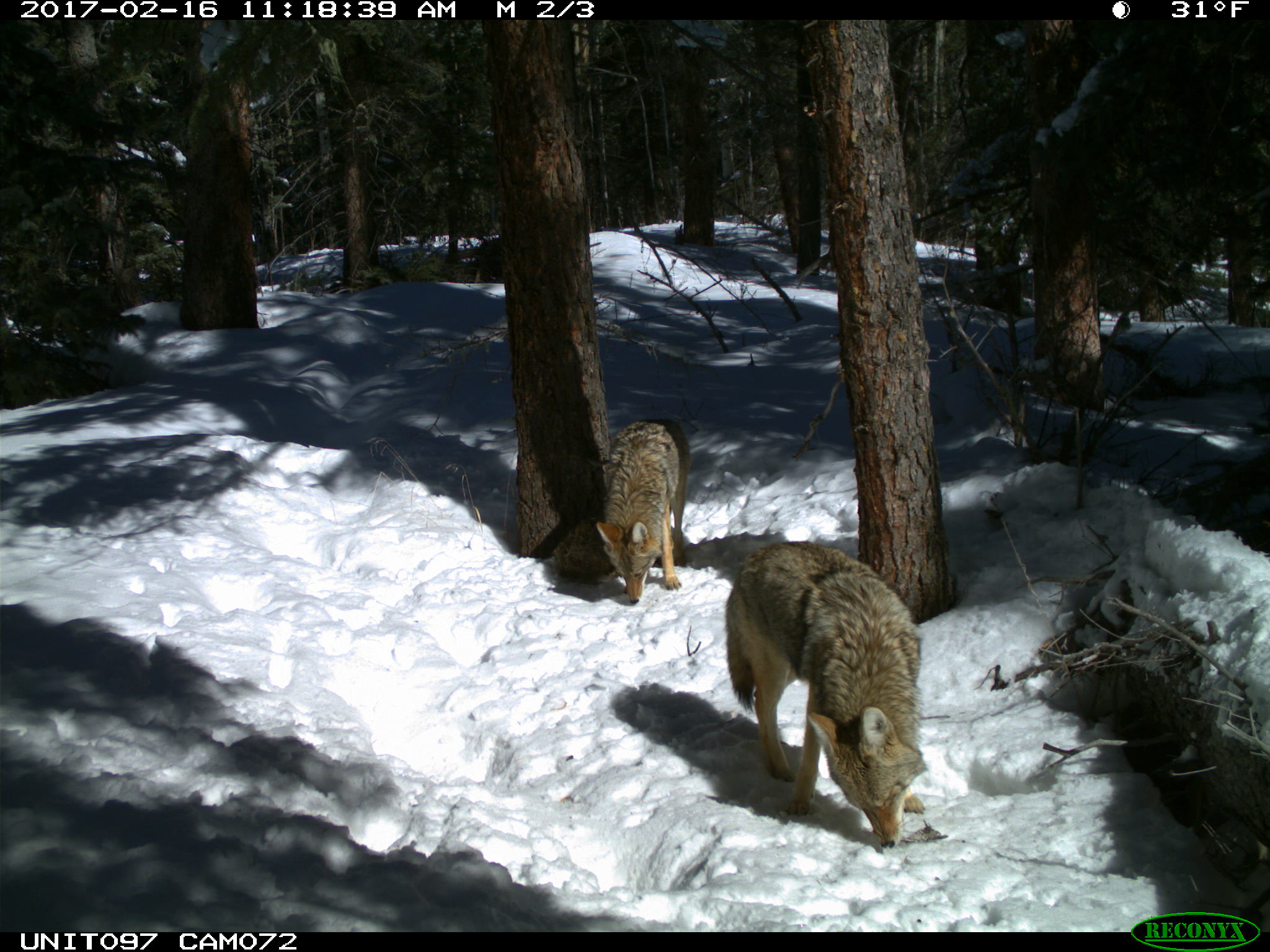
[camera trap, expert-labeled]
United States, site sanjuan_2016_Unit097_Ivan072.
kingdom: Animalia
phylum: Chordata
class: Mammalia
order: Carnivora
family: Canidae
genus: Canis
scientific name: Canis latrans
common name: coyote